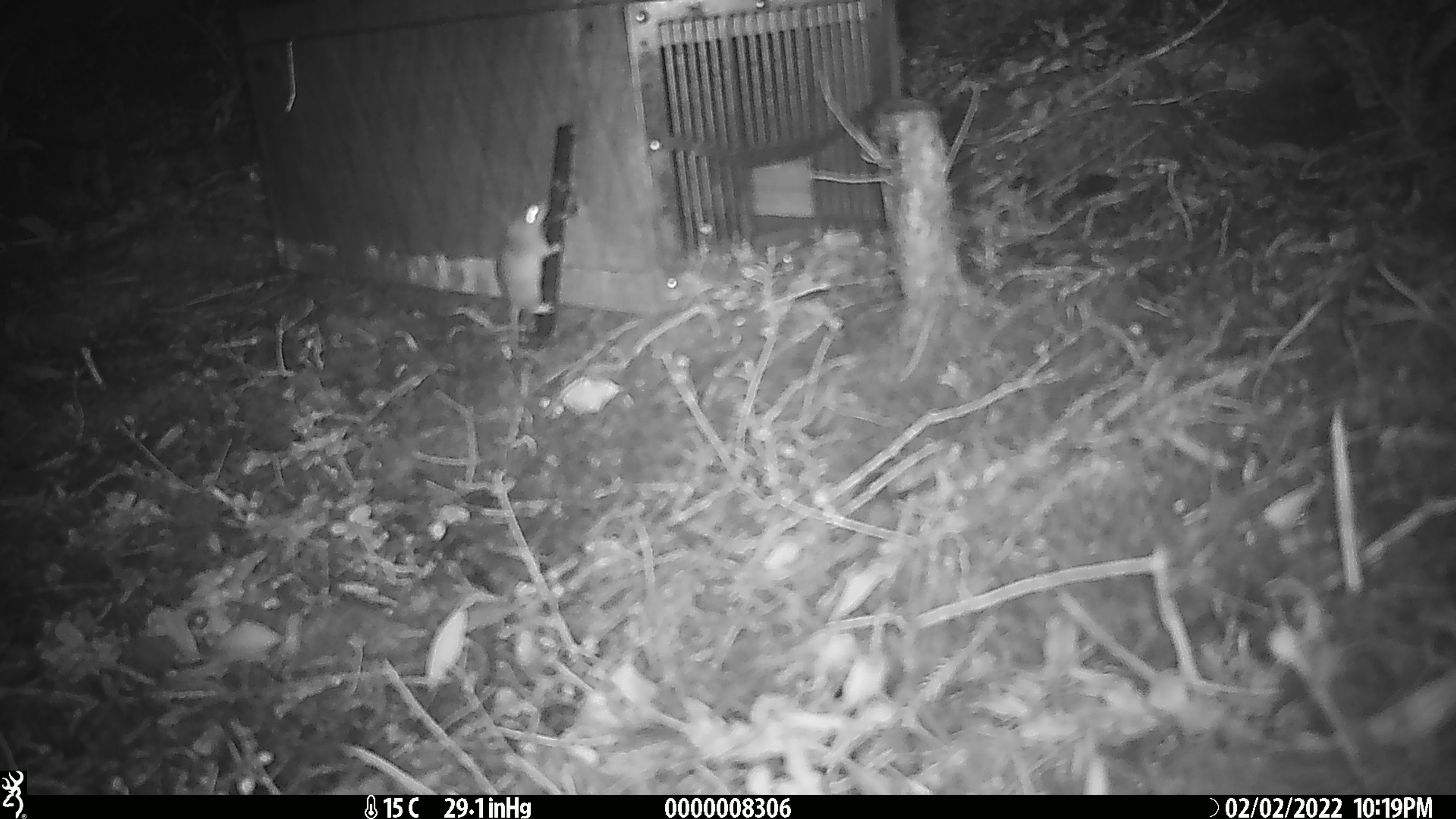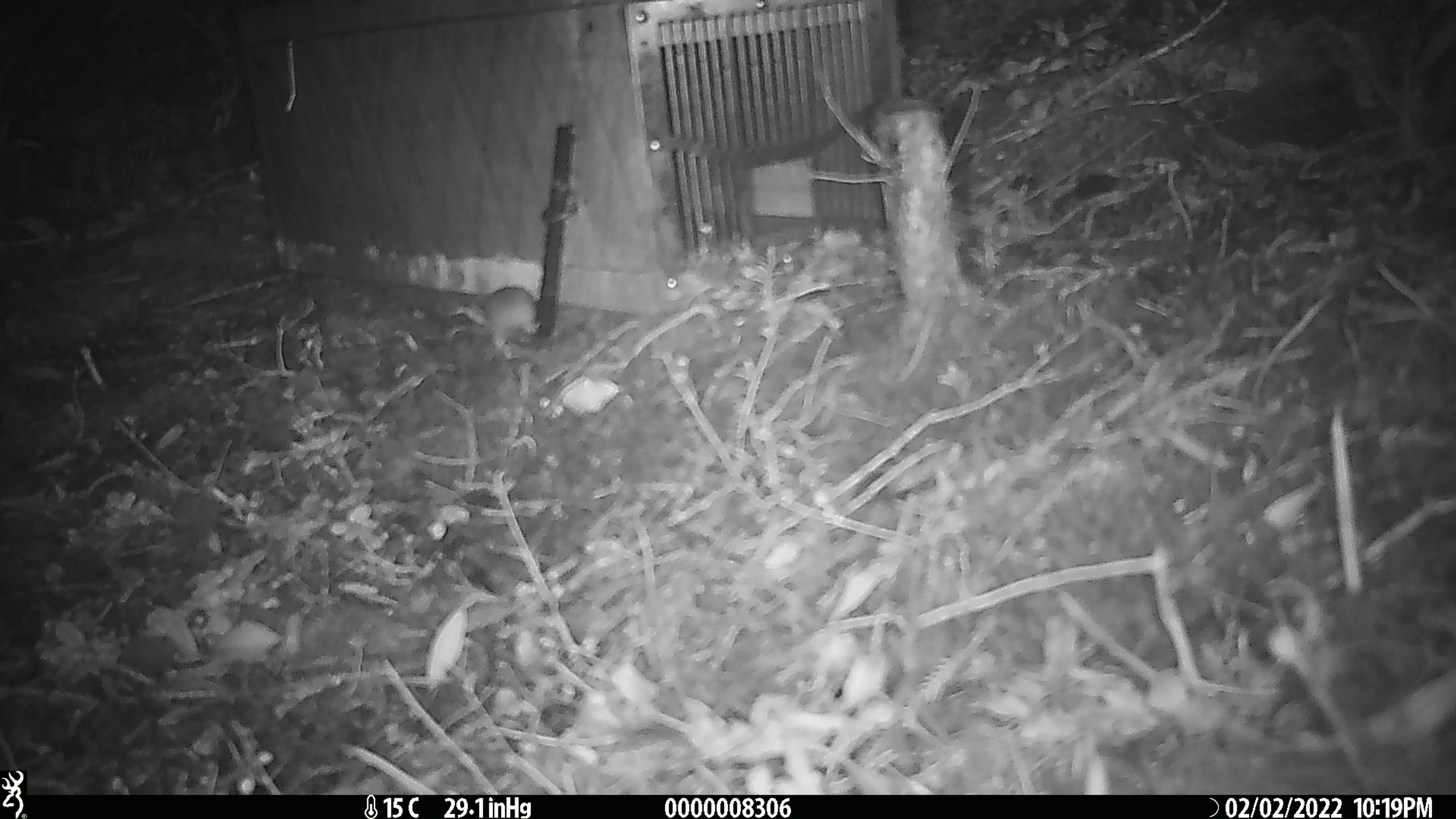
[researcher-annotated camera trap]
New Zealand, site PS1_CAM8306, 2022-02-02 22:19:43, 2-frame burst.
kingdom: Animalia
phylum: Chordata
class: Mammalia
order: Rodentia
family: Muridae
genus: Mus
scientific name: Mus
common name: mouse